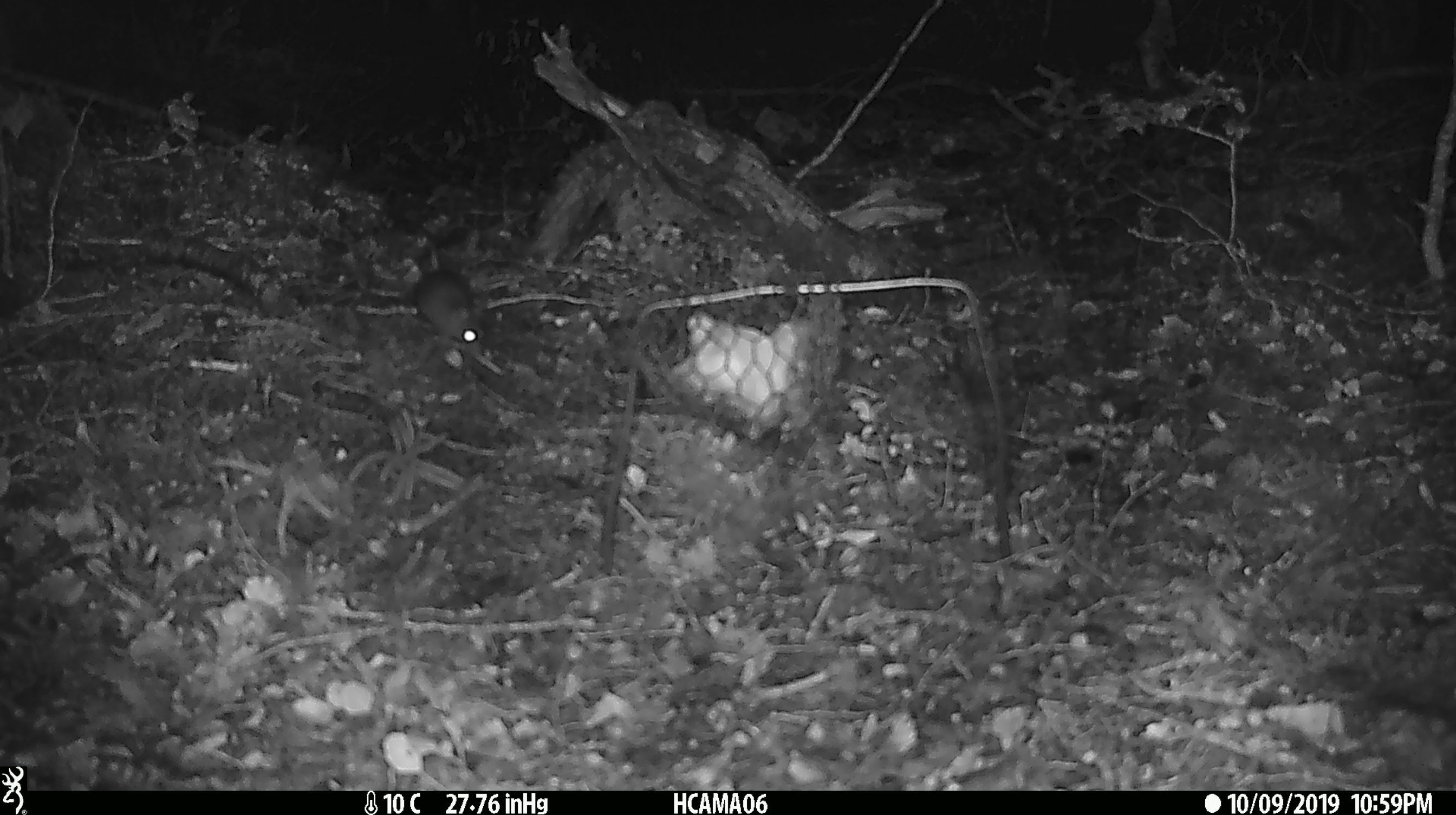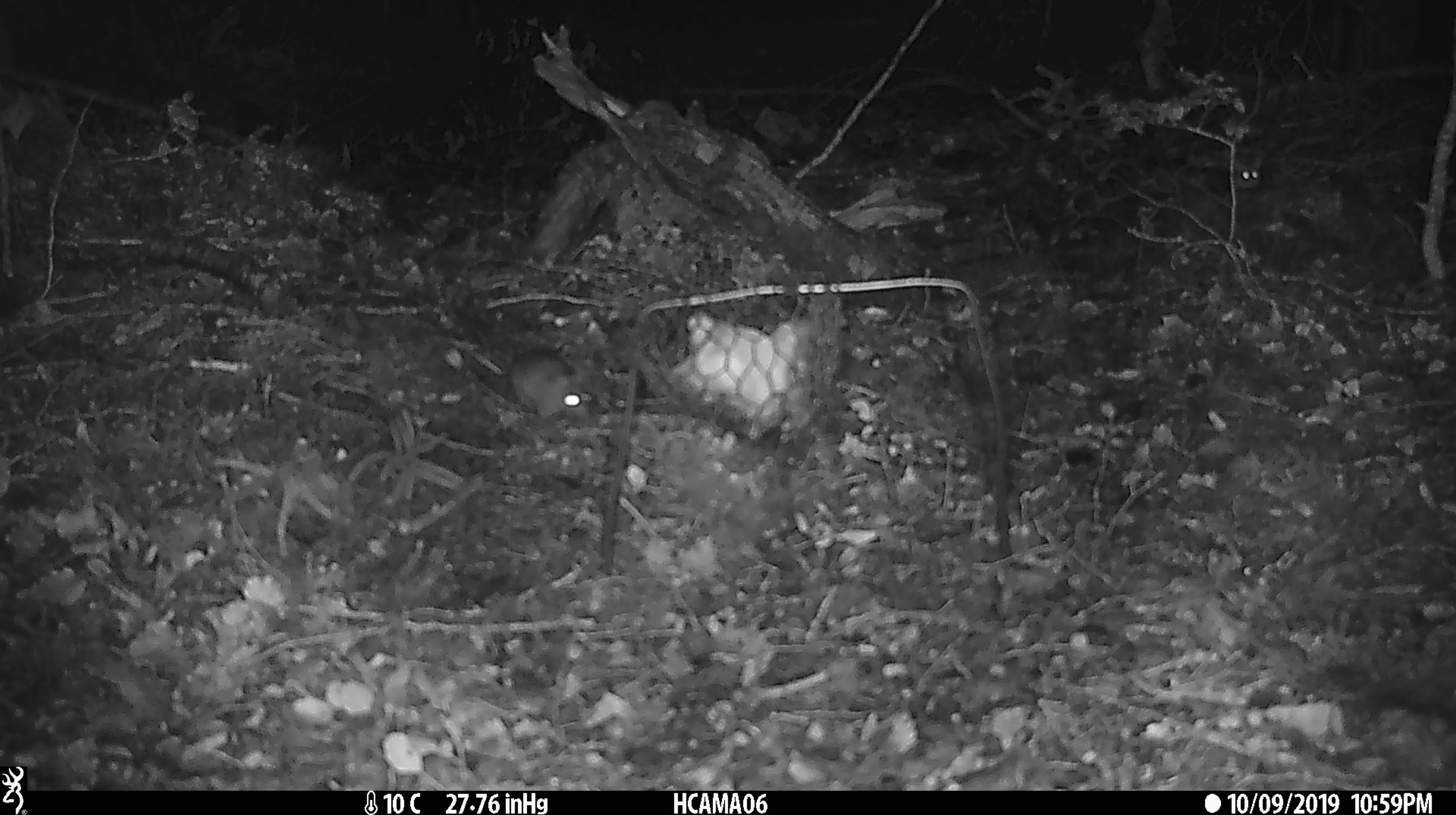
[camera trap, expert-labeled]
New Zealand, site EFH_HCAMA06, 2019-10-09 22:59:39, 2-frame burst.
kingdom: Animalia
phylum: Chordata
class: Mammalia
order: Rodentia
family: Muridae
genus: Mus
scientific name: Mus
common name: mouse